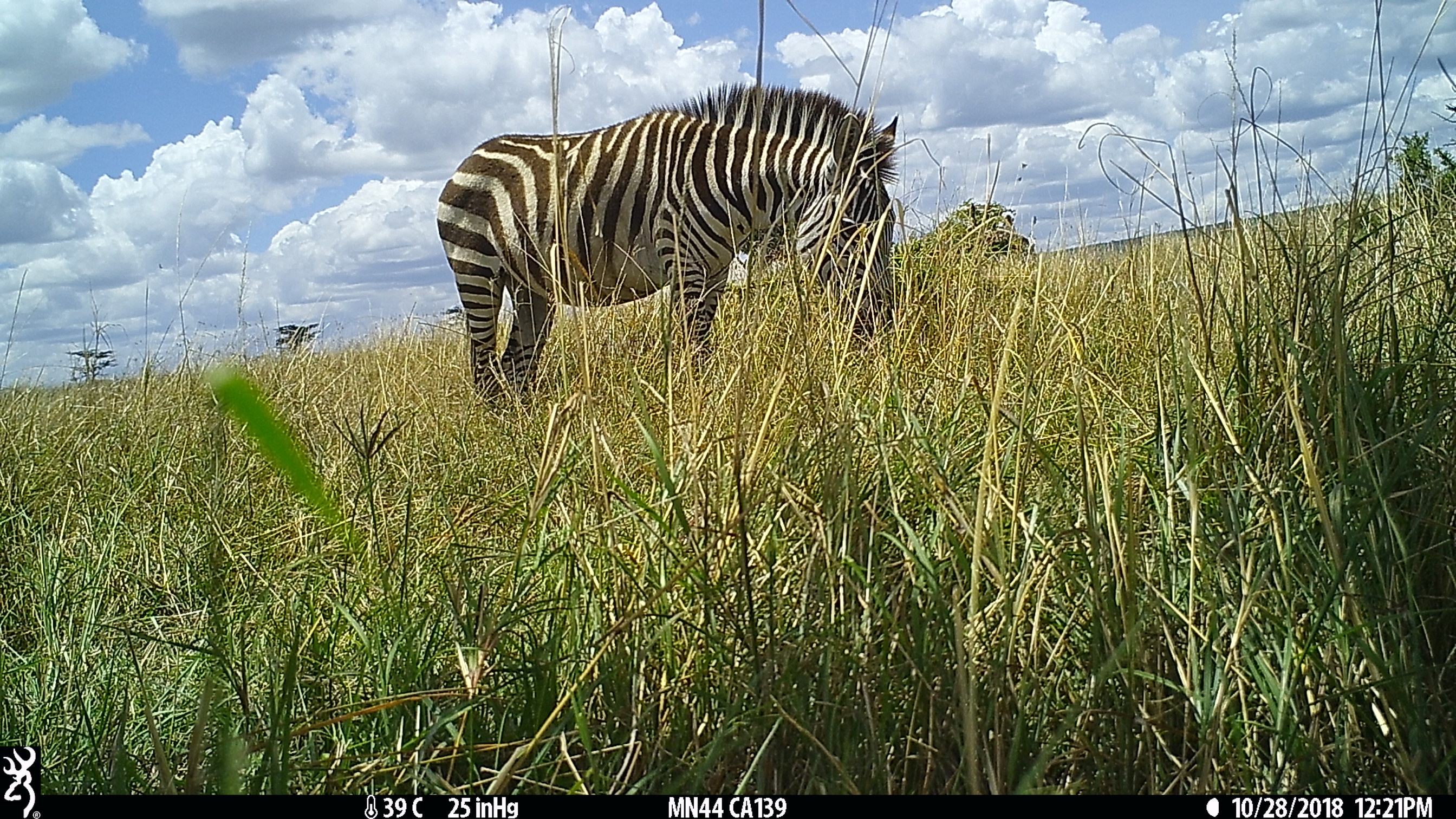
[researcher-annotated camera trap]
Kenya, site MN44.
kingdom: Animalia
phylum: Chordata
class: Mammalia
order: Perissodactyla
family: Equidae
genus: Equus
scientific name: Equus quagga burchellii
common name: burchell's zebra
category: zebra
Zebra (burchell's zebra) (Equus quagga burchellii).